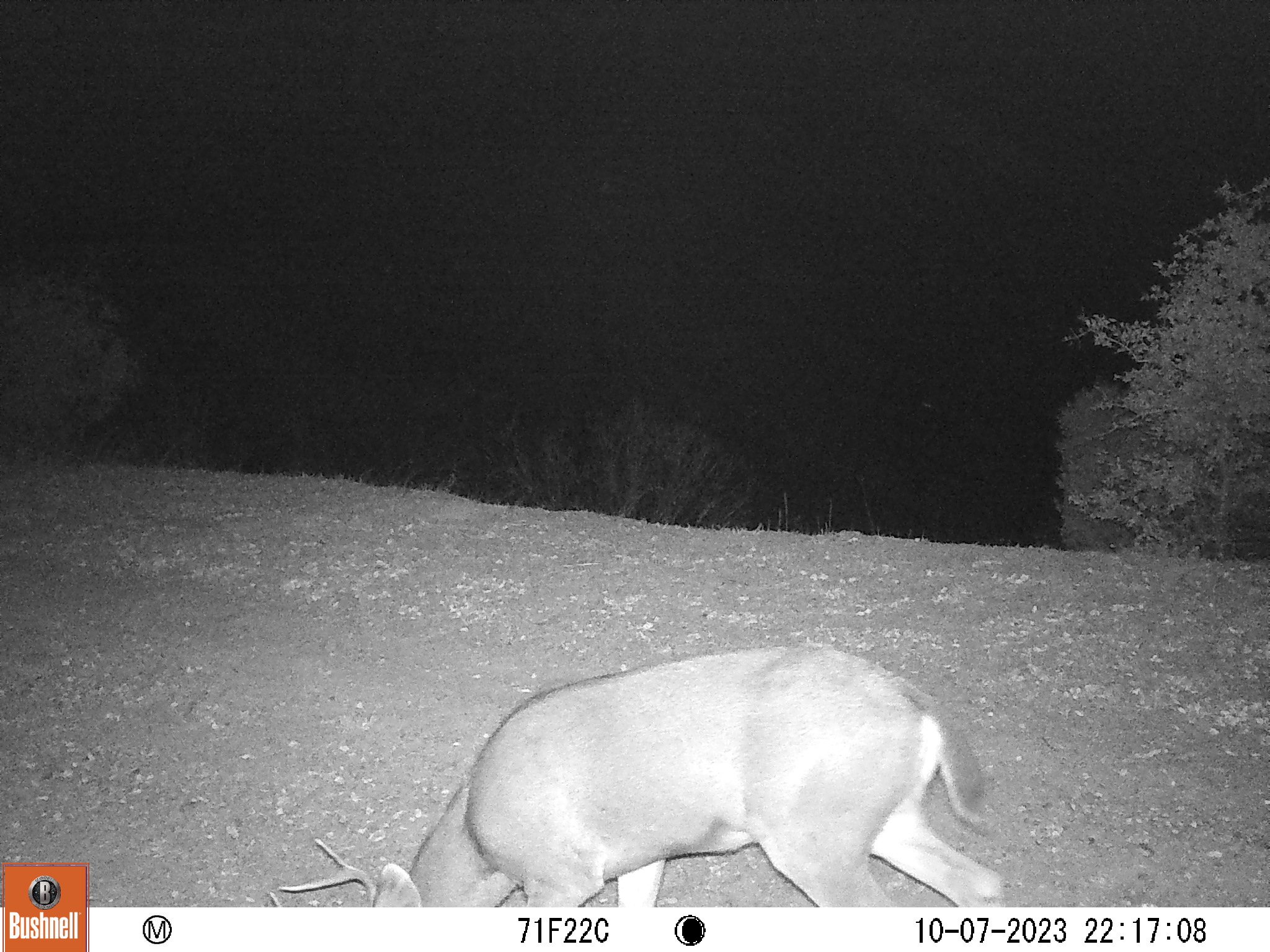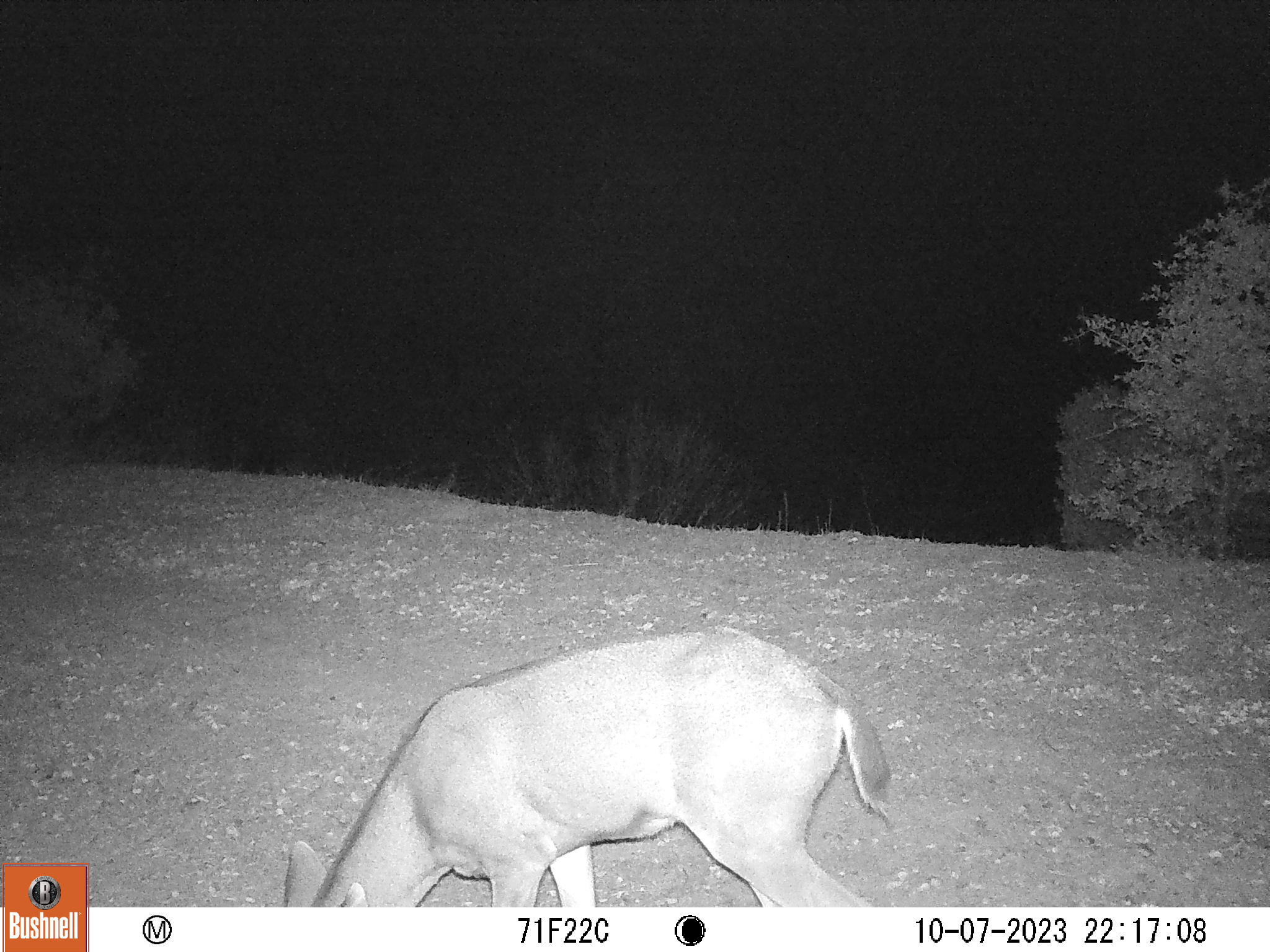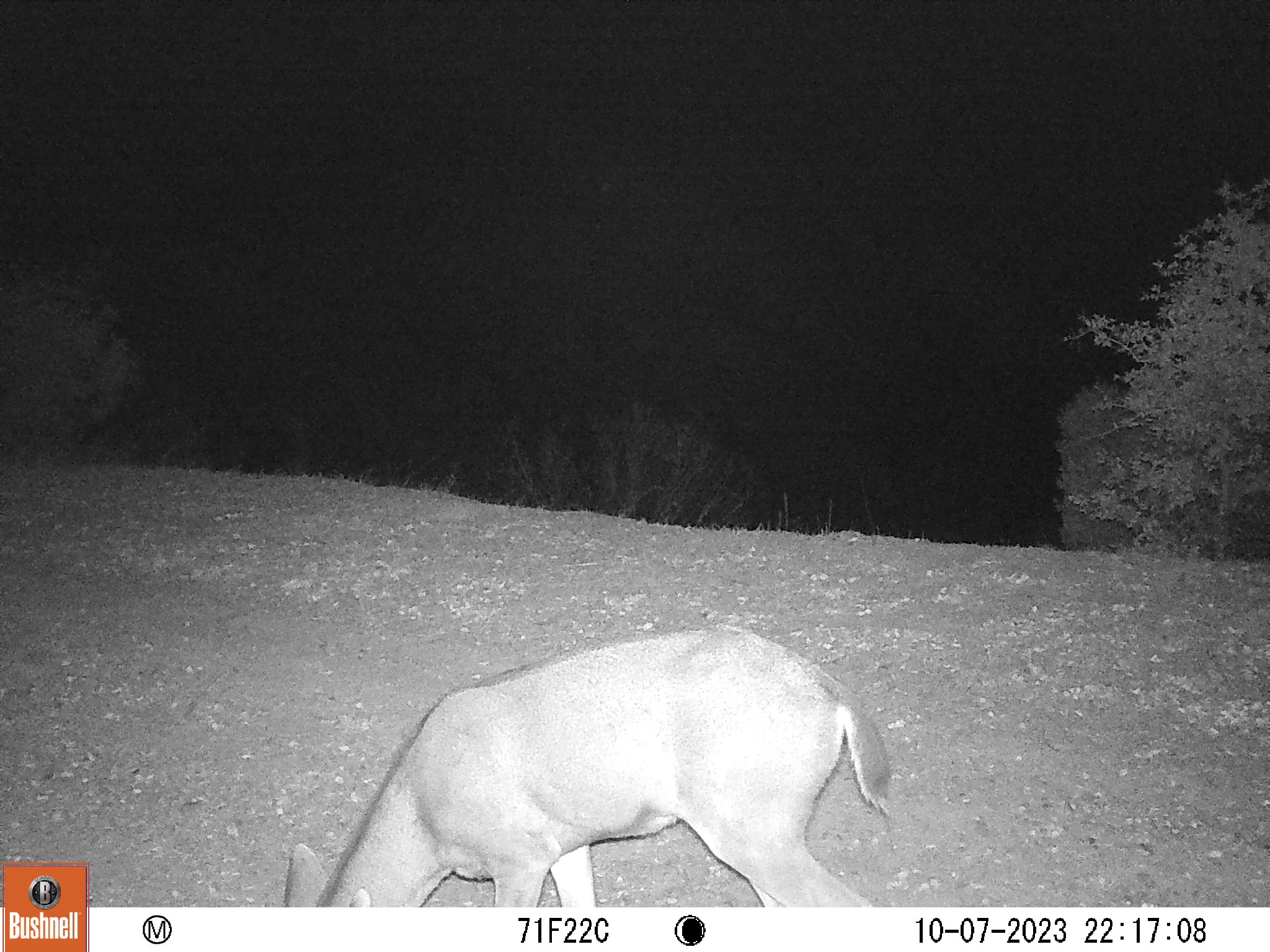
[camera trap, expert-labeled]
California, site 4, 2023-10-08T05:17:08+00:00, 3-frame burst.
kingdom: Animalia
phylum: Chordata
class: Mammalia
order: Artiodactyla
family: Cervidae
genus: Odocoileus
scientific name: Odocoileus hemionus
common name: mule deer